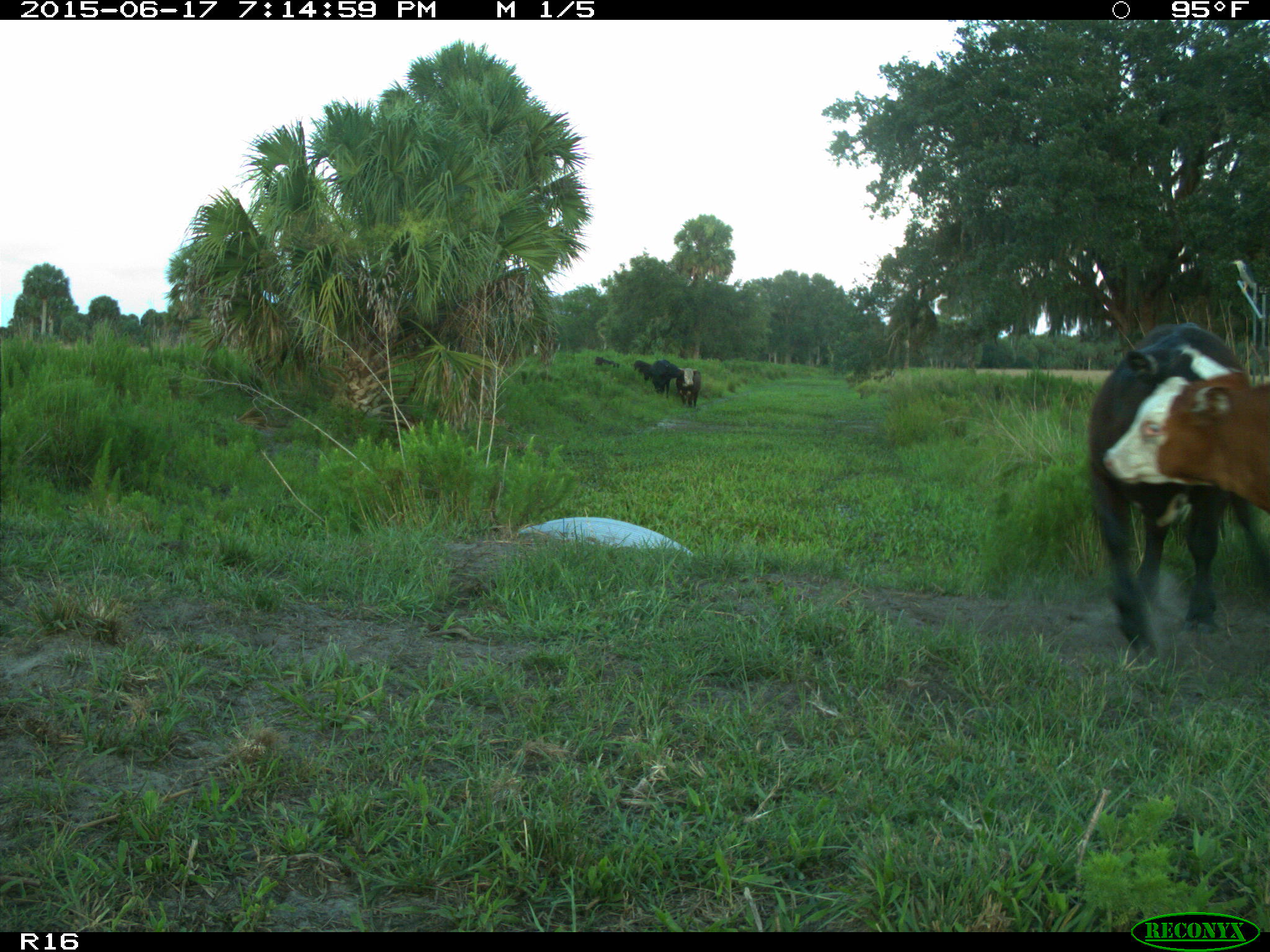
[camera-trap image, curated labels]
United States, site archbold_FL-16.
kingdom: Animalia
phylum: Chordata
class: Mammalia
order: Artiodactyla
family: Bovidae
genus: Bos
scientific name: Bos taurus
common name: domestic cow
Bos taurus (domestic cow).